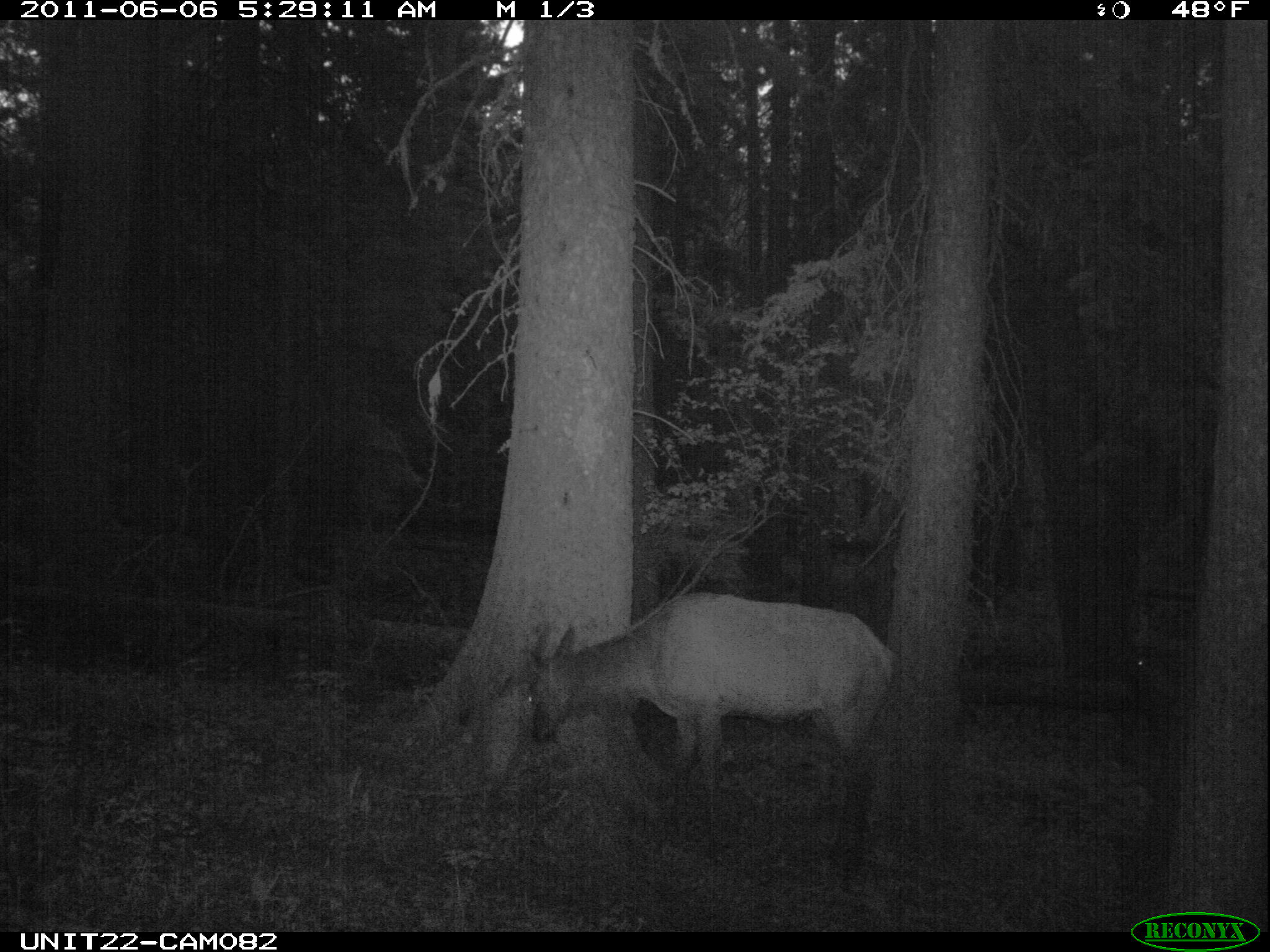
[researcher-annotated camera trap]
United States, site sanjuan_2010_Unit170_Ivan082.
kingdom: Animalia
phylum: Chordata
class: Mammalia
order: Artiodactyla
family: Cervidae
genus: Cervus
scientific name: Cervus elaphus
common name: red deer